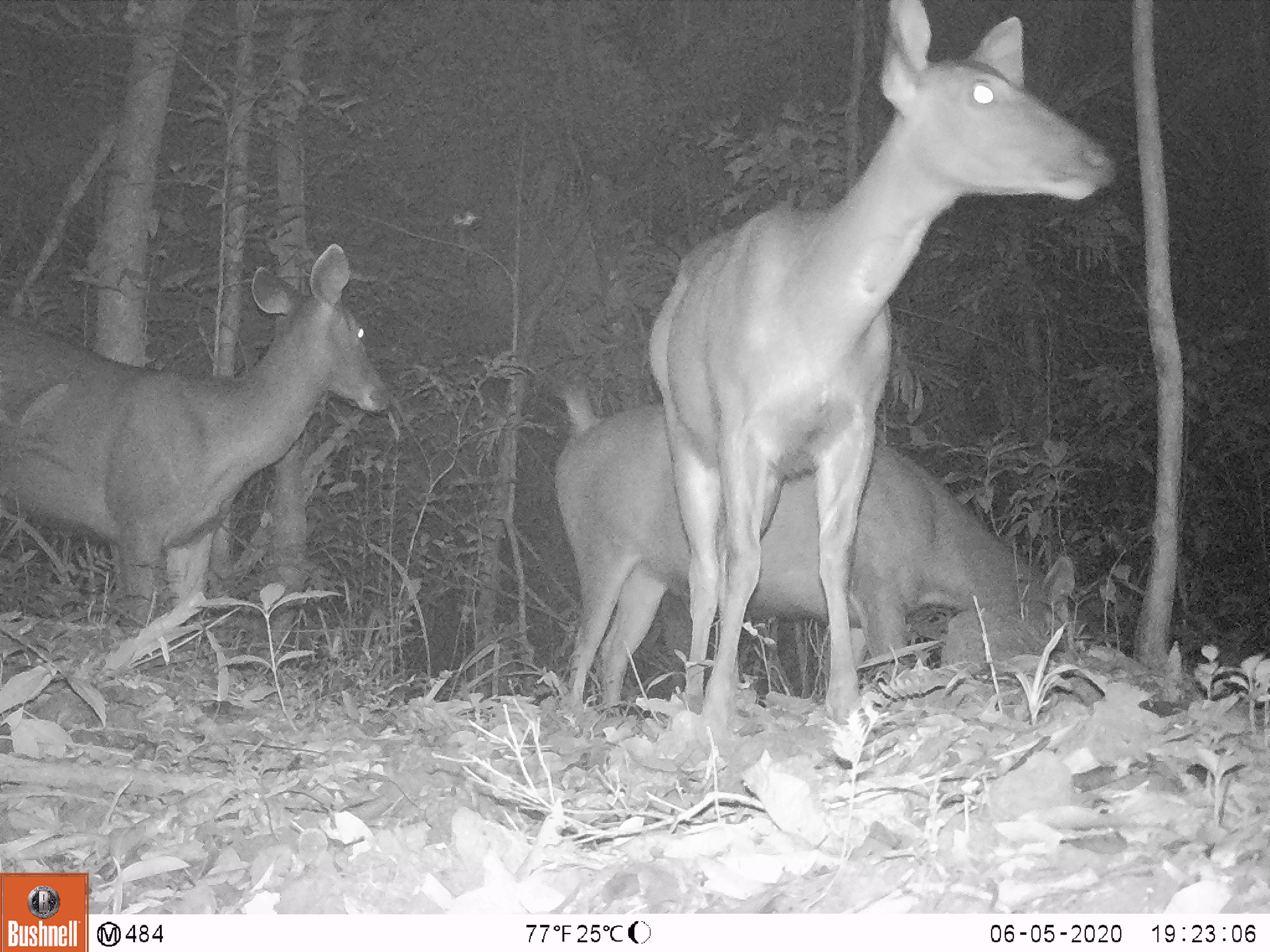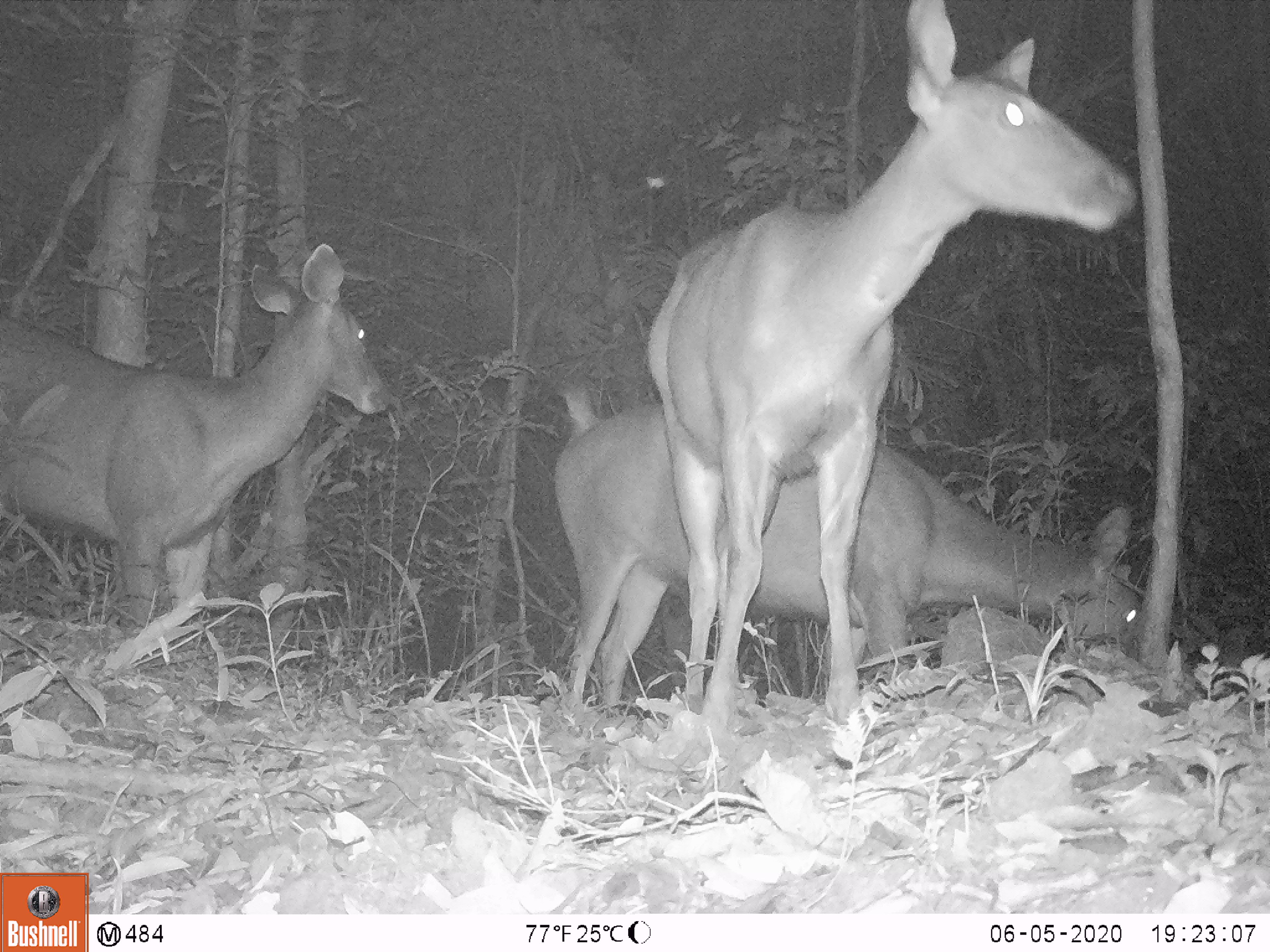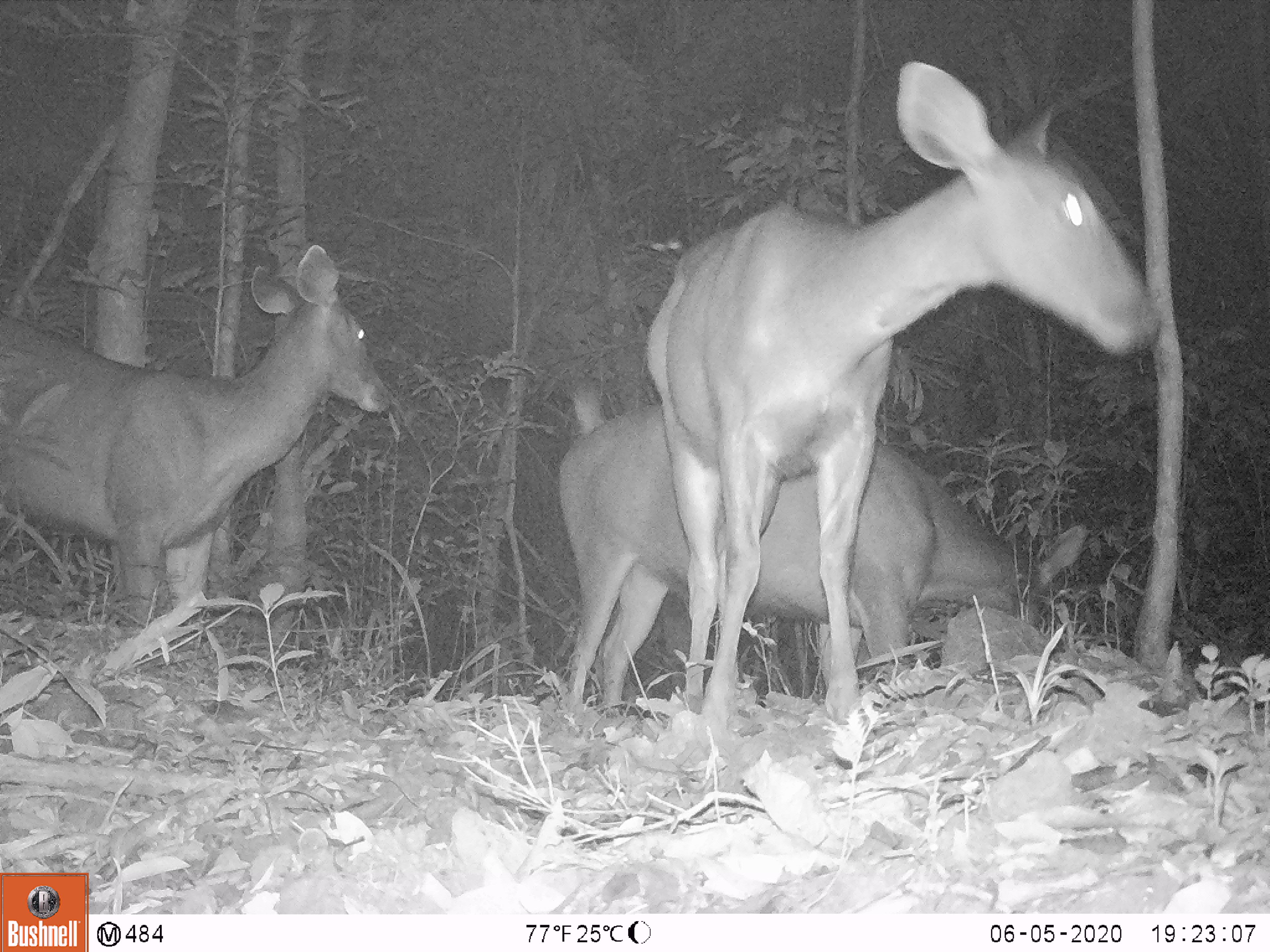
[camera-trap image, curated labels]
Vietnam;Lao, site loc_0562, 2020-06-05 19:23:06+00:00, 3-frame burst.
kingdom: Animalia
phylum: Chordata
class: Mammalia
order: Artiodactyla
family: Cervidae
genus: Rusa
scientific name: Rusa unicolor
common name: sambar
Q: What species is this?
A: Sambar (Rusa unicolor).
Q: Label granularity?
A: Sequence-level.